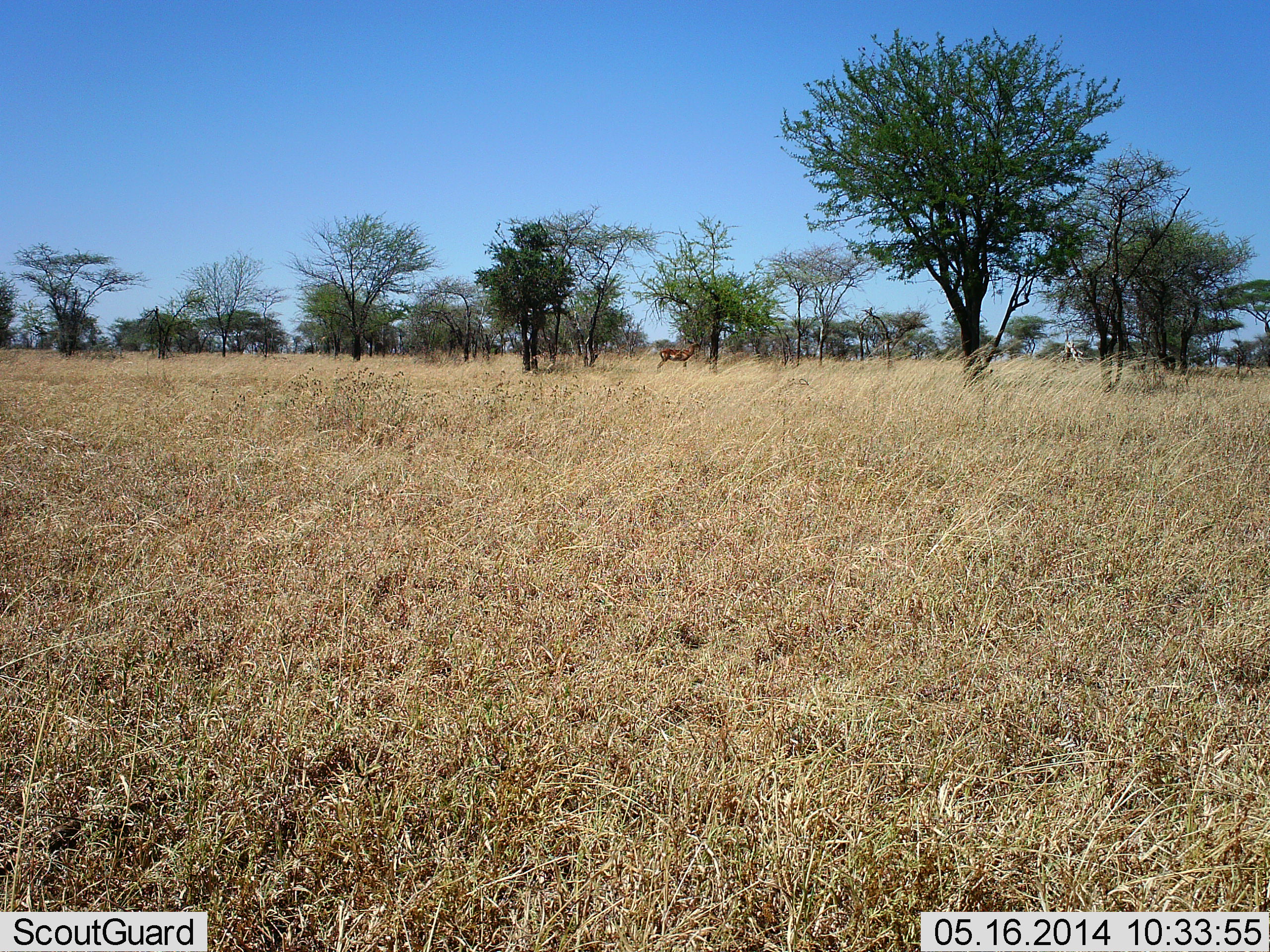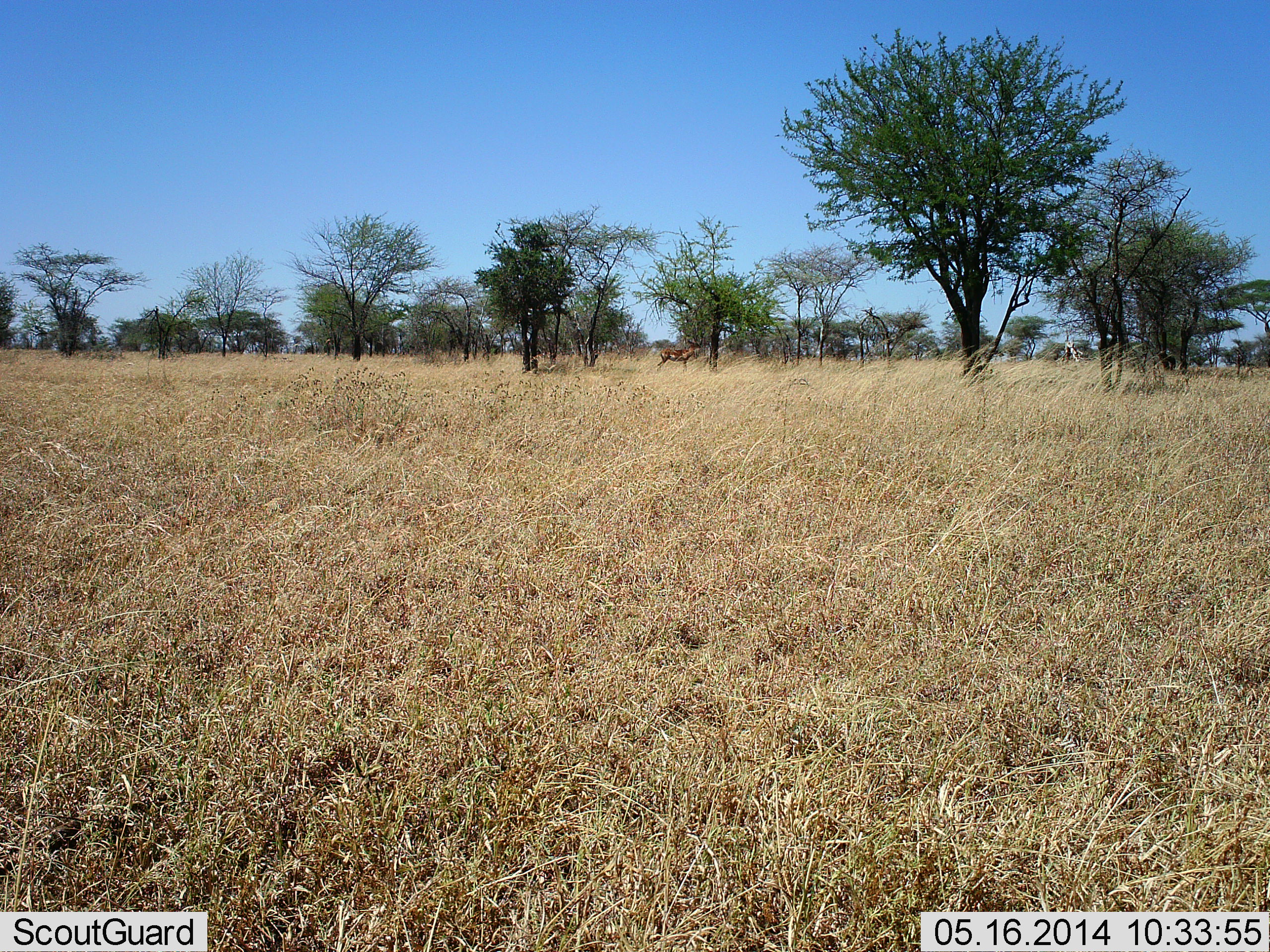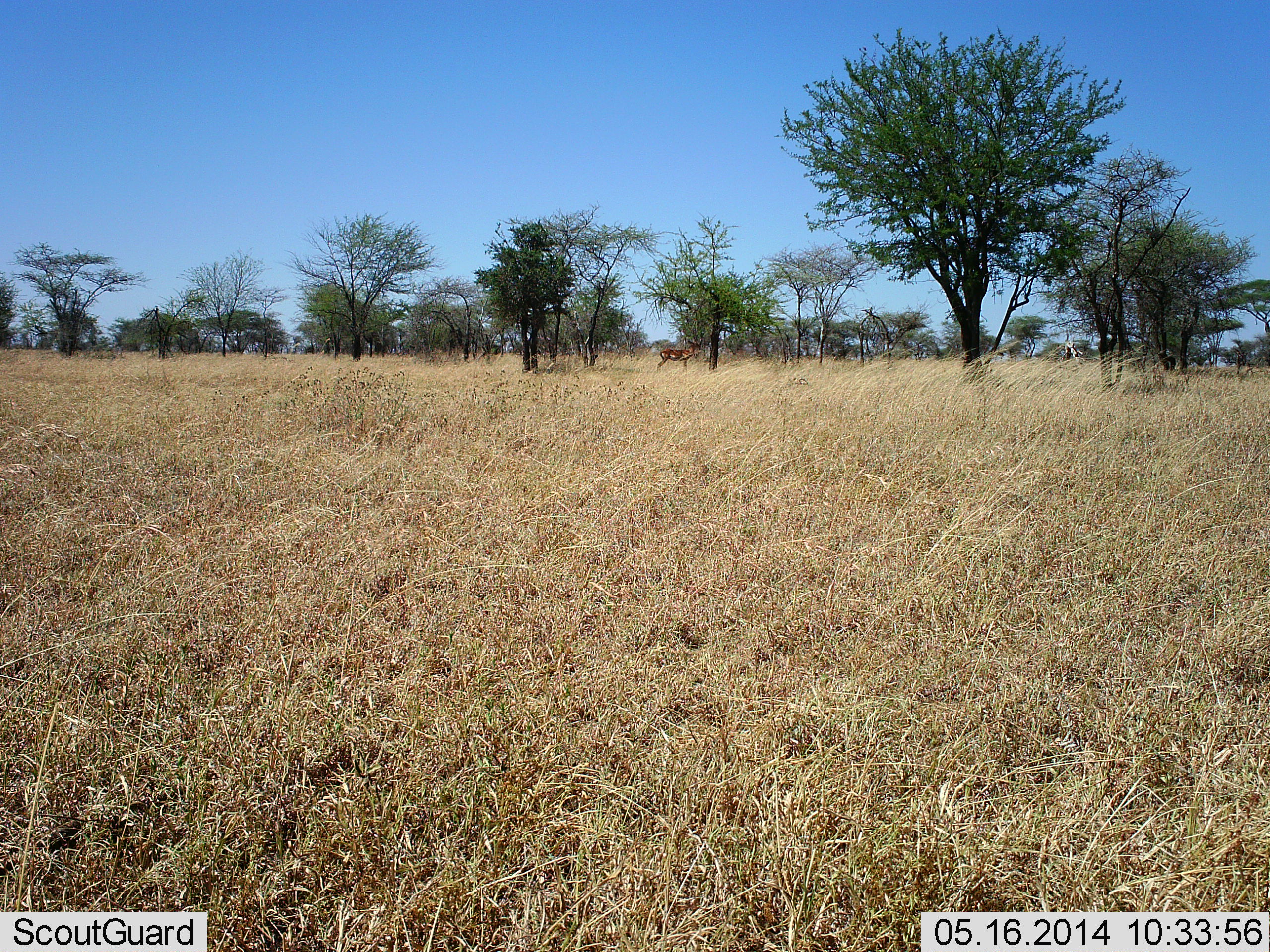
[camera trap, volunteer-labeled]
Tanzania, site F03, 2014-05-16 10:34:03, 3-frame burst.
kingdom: Animalia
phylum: Chordata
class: Mammalia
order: Artiodactyla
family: Bovidae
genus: Aepyceros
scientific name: Aepyceros melampus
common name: impala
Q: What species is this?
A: Impala (Aepyceros melampus).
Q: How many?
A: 1.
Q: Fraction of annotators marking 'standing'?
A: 100%.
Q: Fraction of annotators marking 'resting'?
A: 0%.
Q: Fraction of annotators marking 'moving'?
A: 0%.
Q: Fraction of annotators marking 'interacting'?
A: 0%.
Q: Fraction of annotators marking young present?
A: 0%.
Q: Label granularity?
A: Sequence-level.